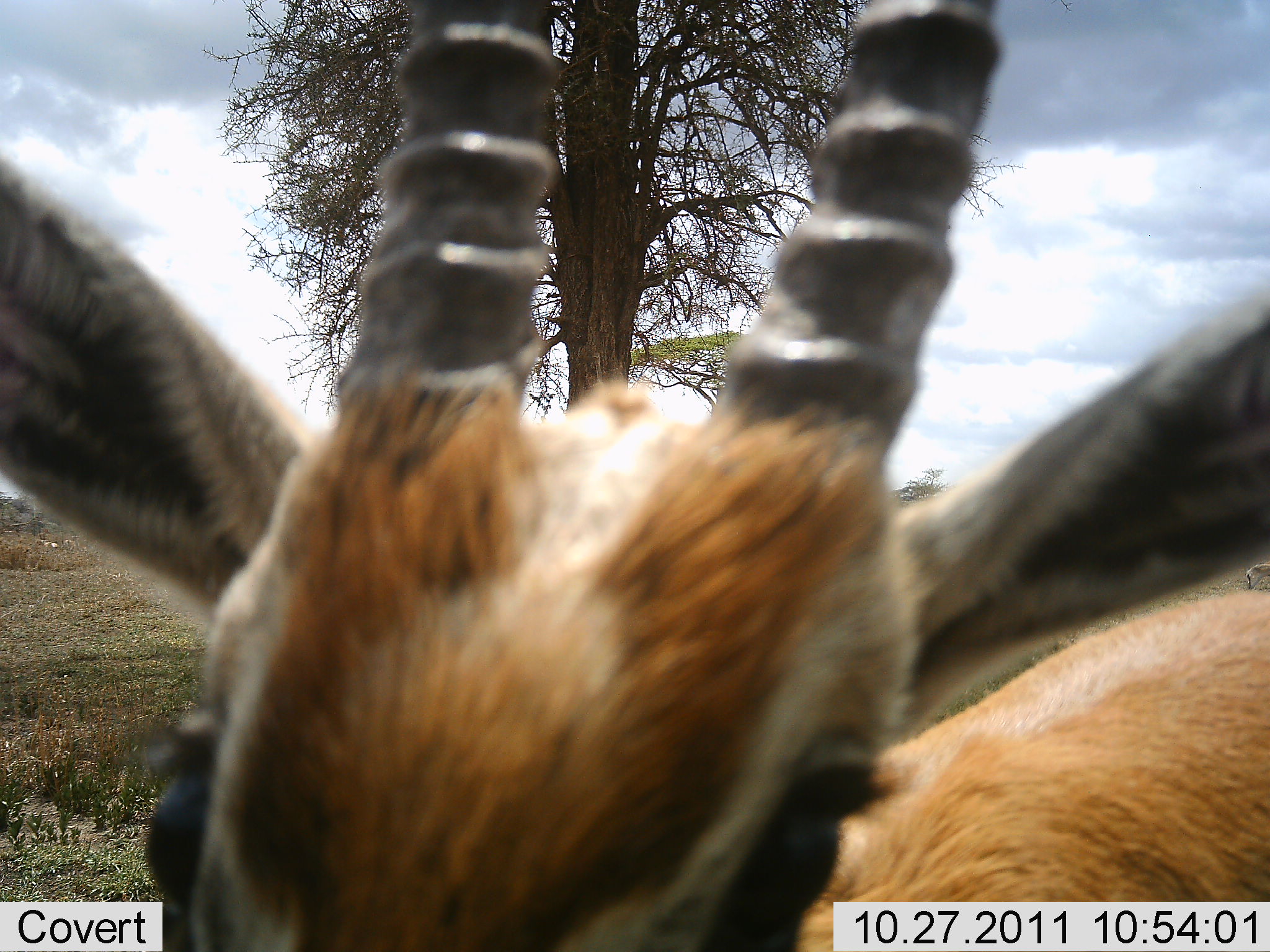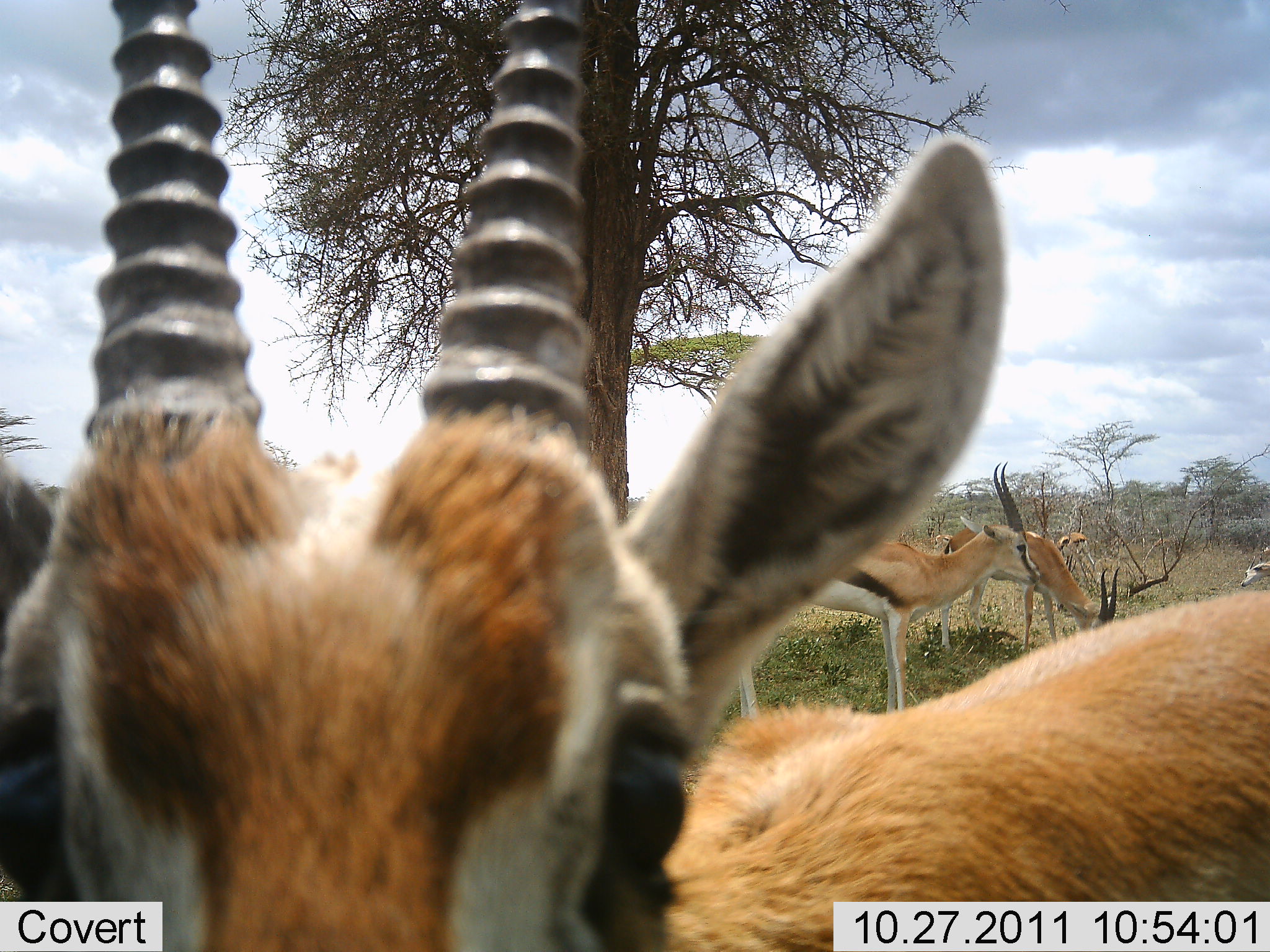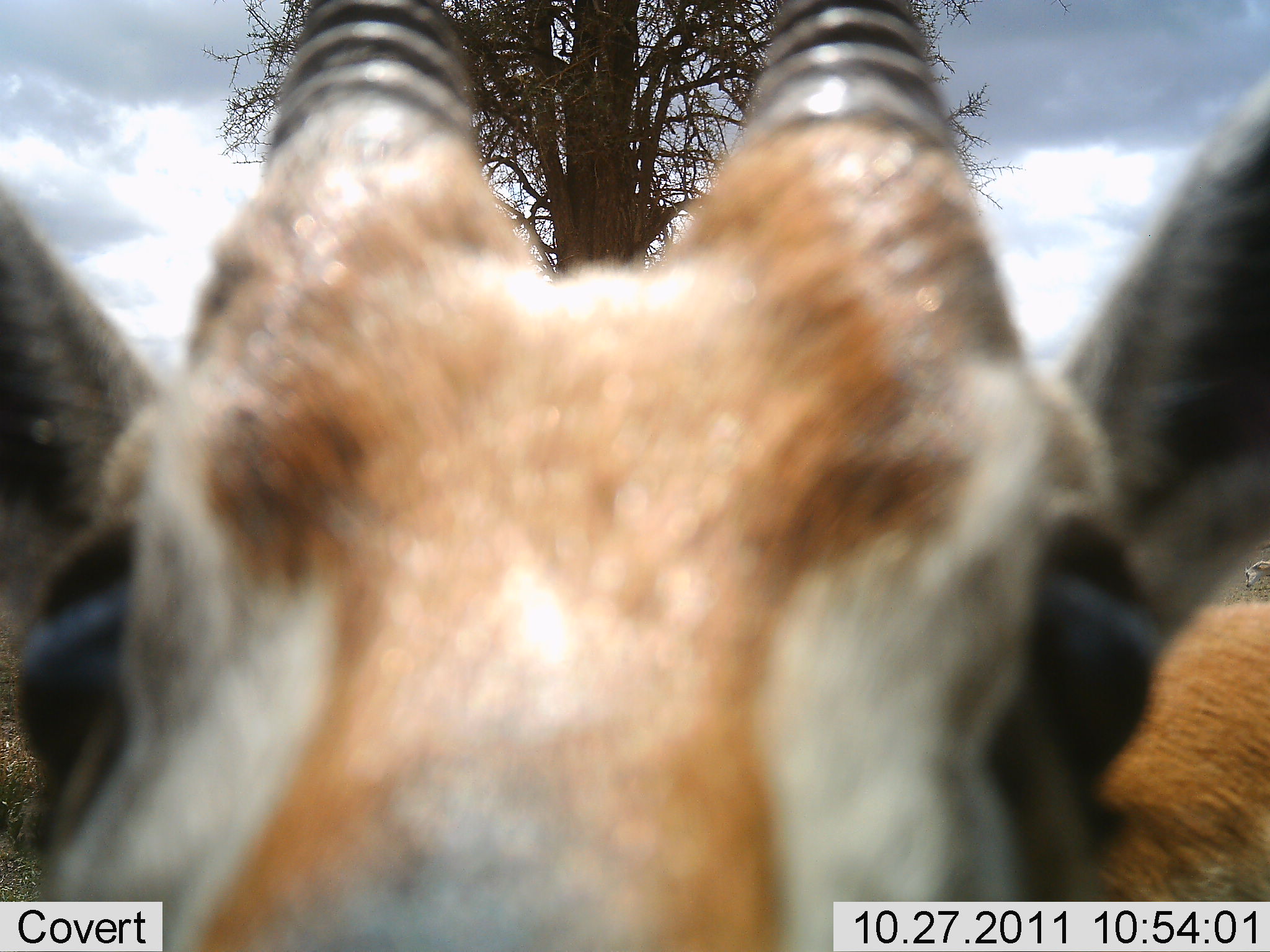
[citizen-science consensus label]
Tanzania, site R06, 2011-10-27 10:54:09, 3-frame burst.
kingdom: Animalia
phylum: Chordata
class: Mammalia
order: Artiodactyla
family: Bovidae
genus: Eudorcas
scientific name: Eudorcas thomsonii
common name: thomson's gazelle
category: gazellethomsons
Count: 4.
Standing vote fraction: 64%.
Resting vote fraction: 0%.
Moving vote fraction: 9%.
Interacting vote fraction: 18%.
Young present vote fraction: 0%.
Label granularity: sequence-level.